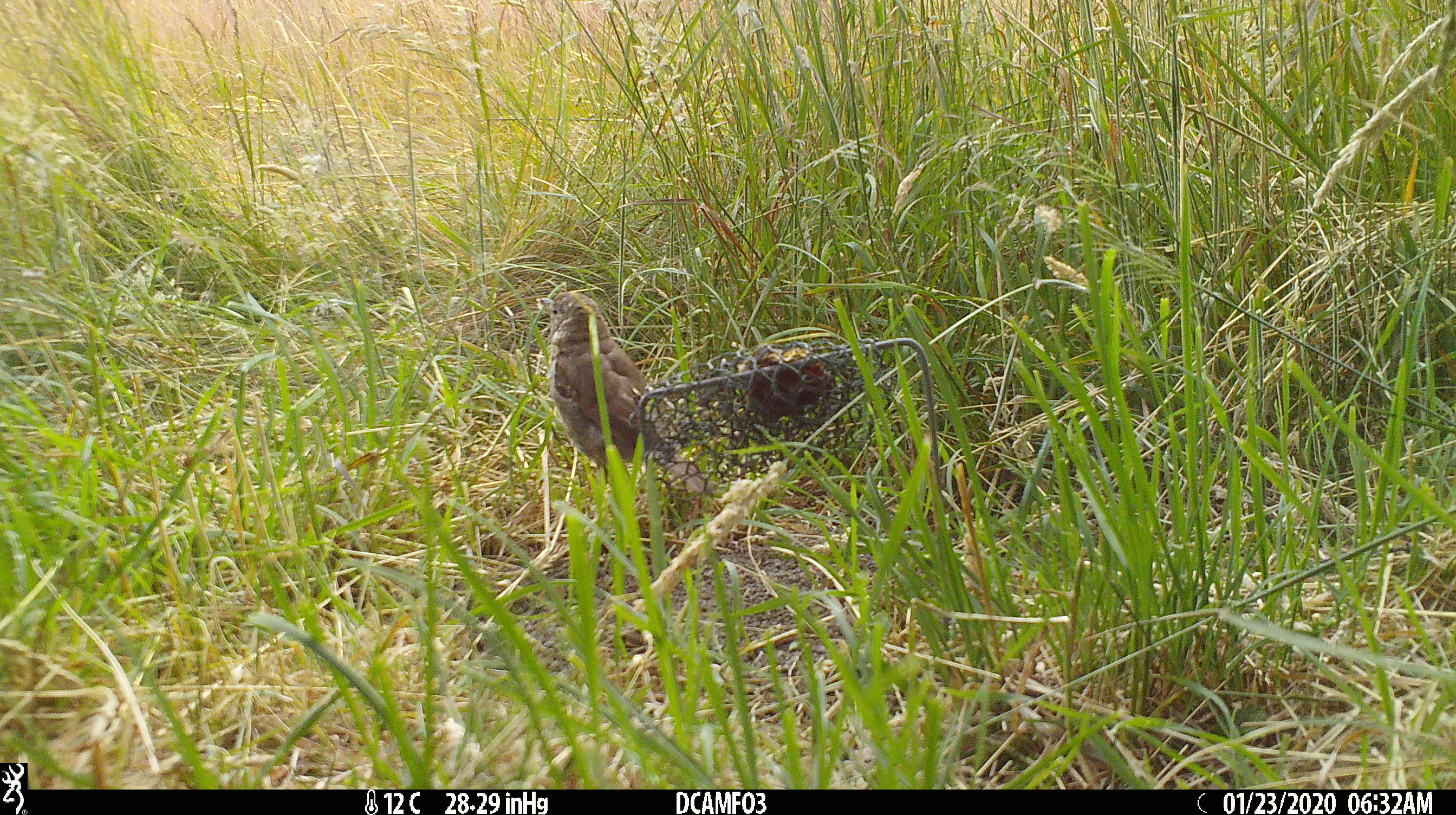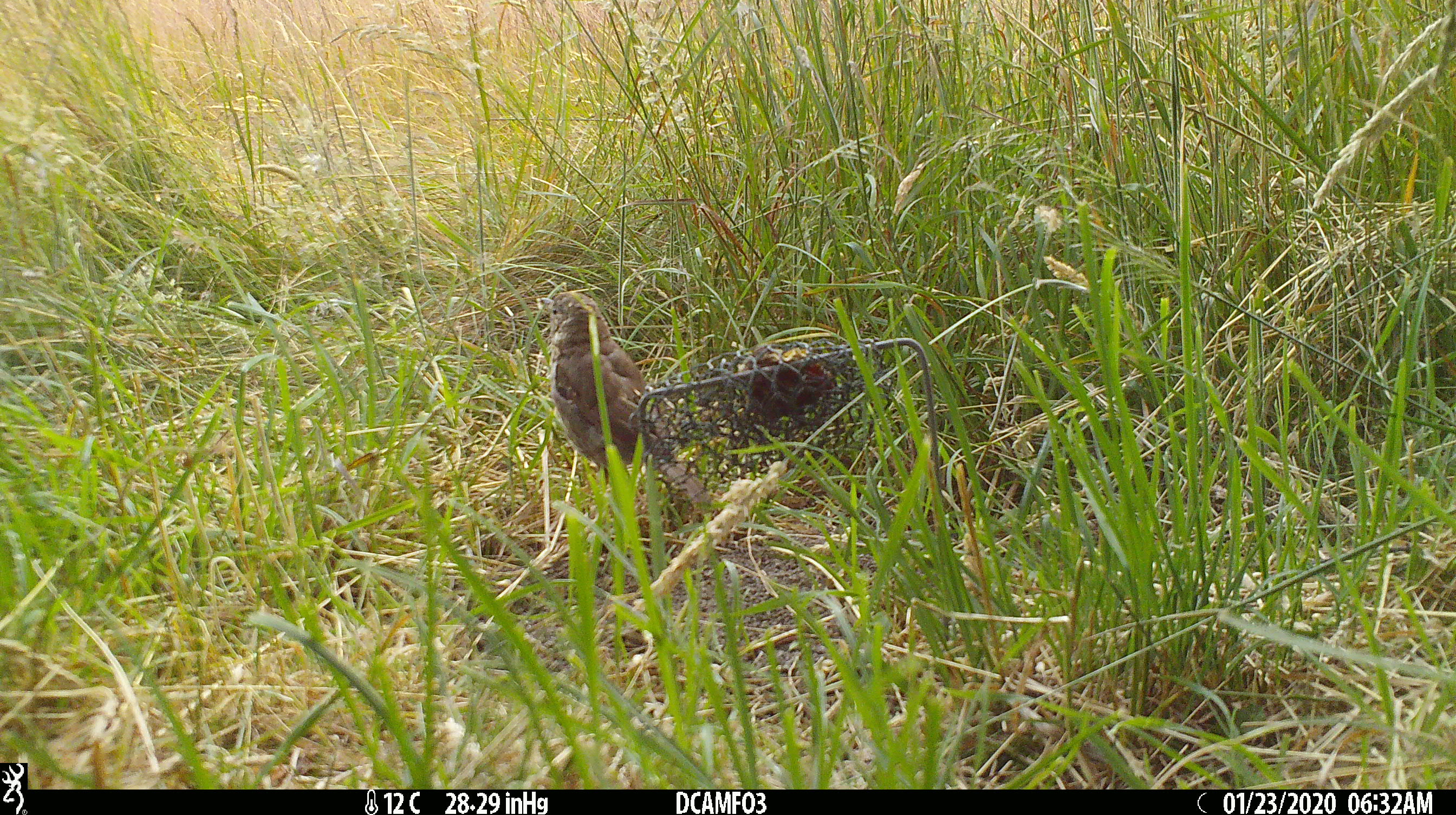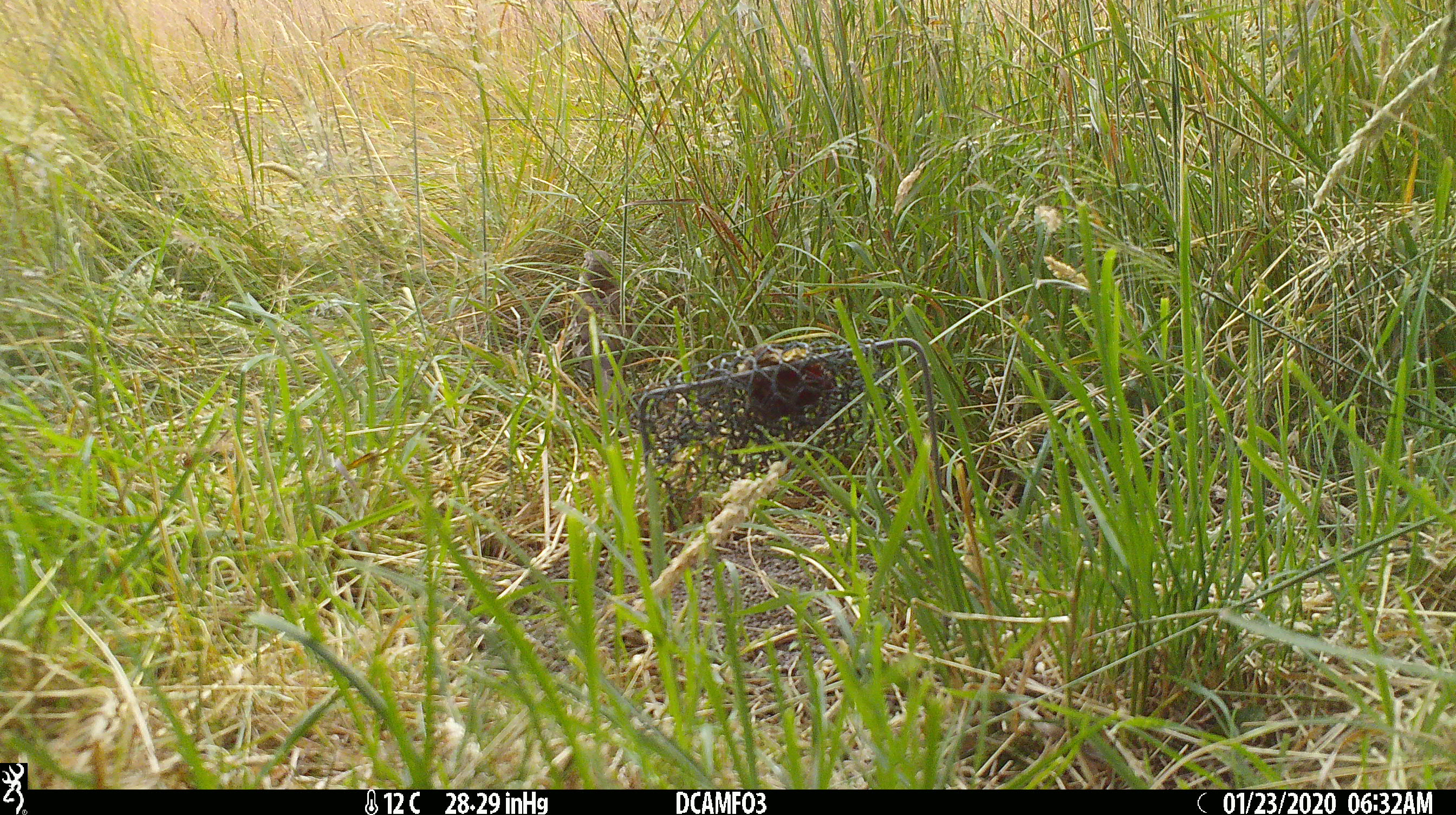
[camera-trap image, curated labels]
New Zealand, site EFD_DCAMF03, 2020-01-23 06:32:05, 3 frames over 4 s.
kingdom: Animalia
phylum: Chordata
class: Aves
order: Passeriformes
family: Turdidae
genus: Turdus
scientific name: Turdus philomelos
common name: song thrush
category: thrush